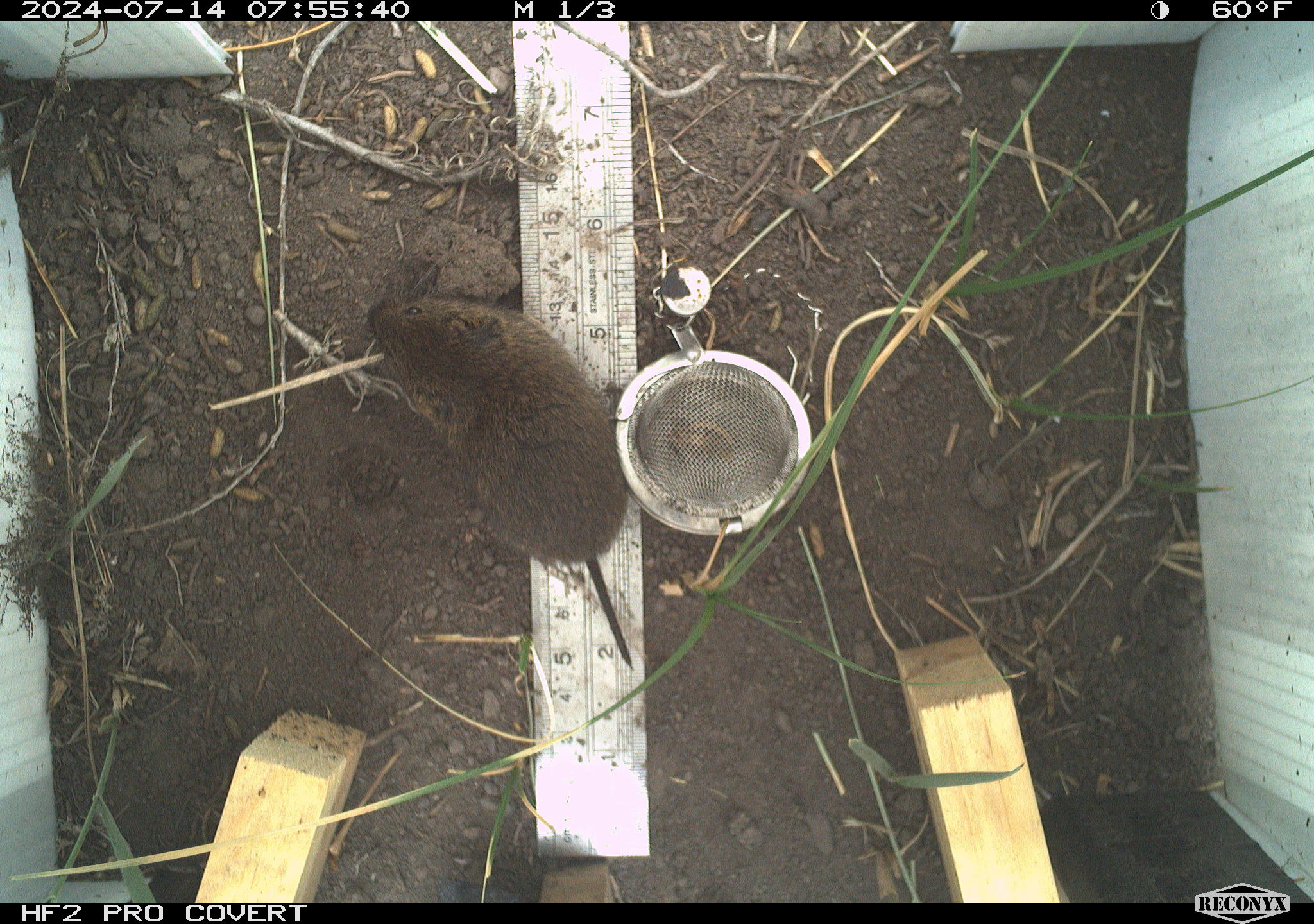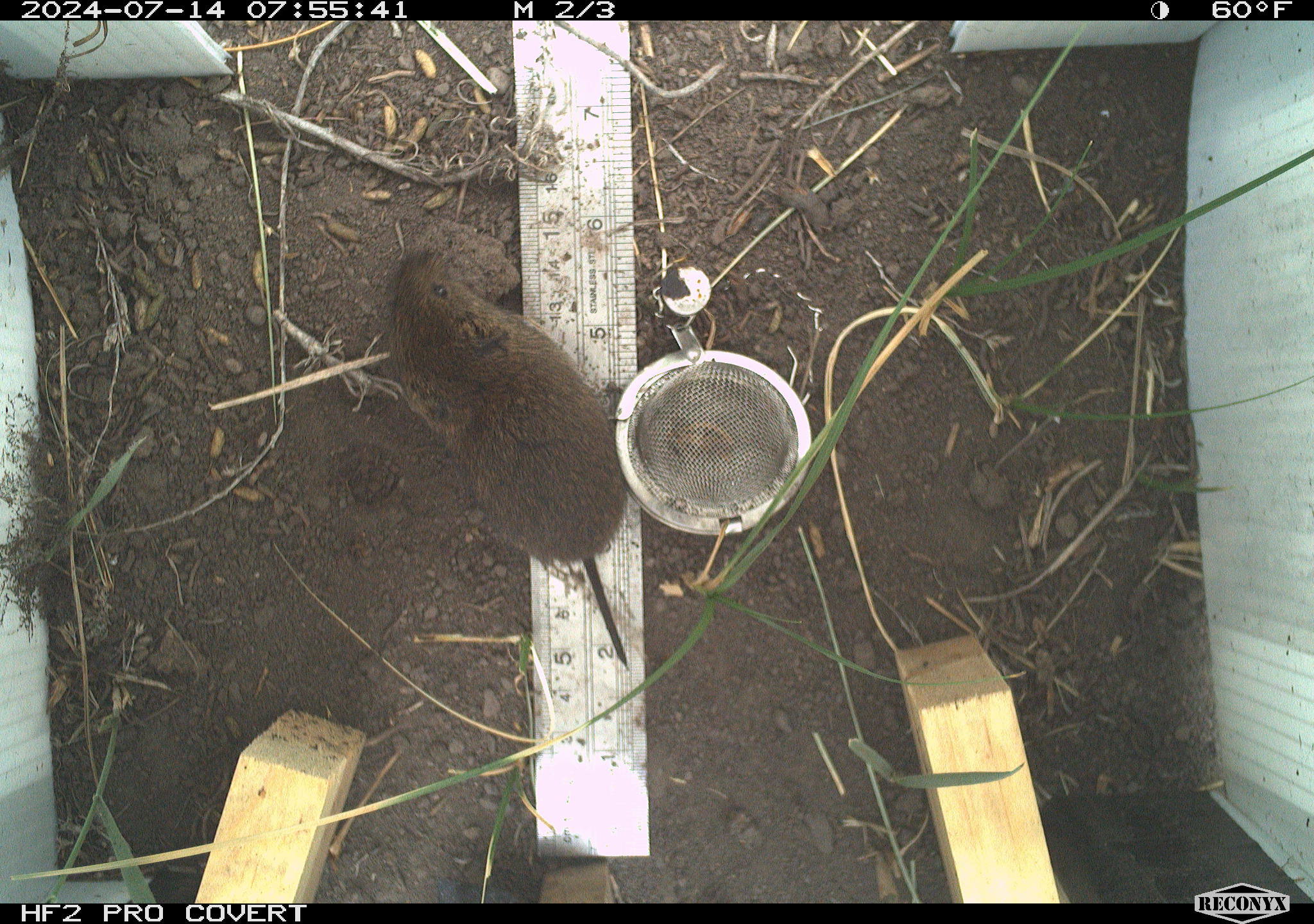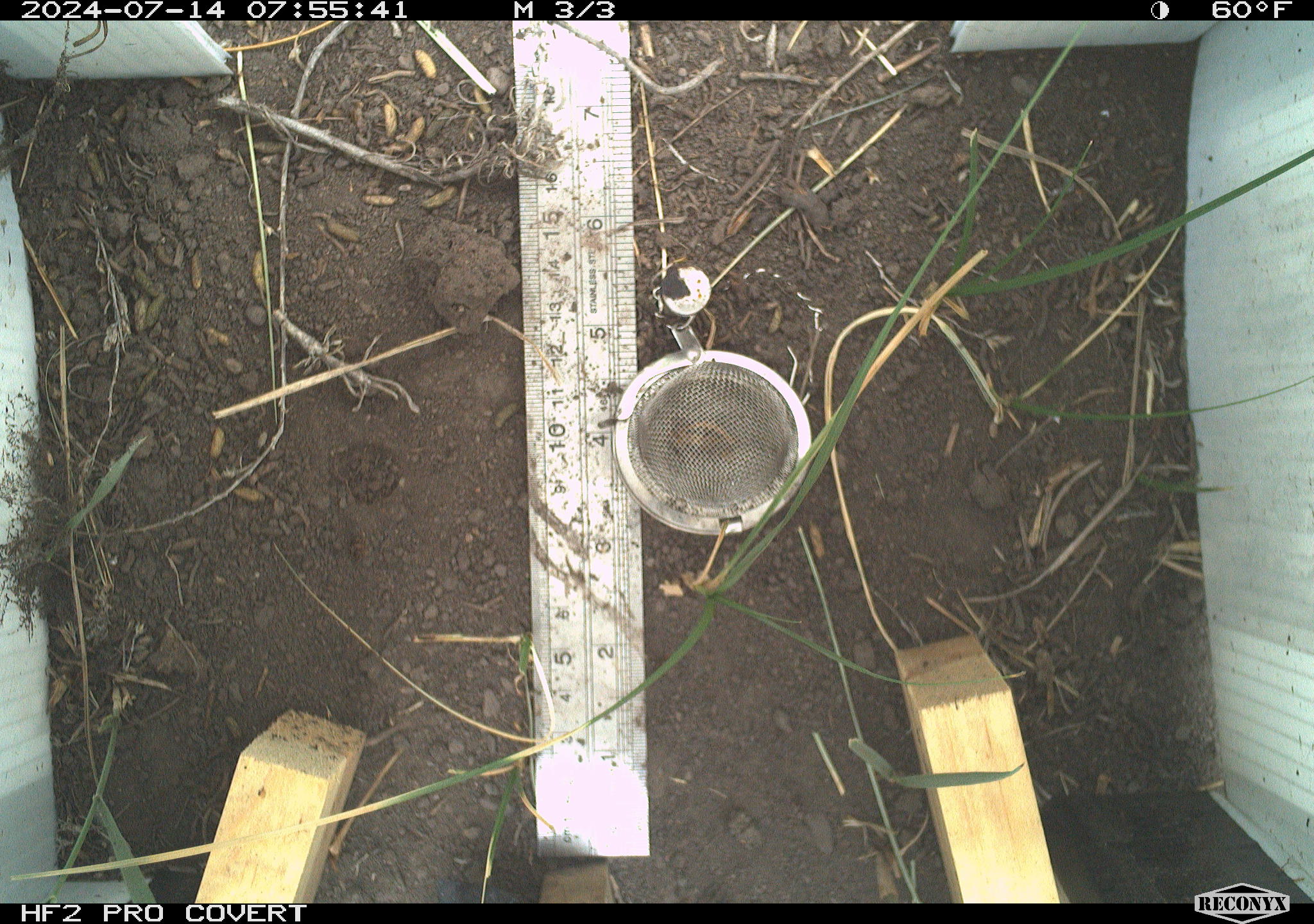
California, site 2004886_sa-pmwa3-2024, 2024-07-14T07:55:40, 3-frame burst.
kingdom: Animalia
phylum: Chordata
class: Mammalia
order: Rodentia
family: Cricetidae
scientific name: Arvicolinae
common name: voles, lemmings, and muskrats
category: arvicolinae subfamily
Arvicolinae subfamily (voles, lemmings, and muskrats) (Arvicolinae).